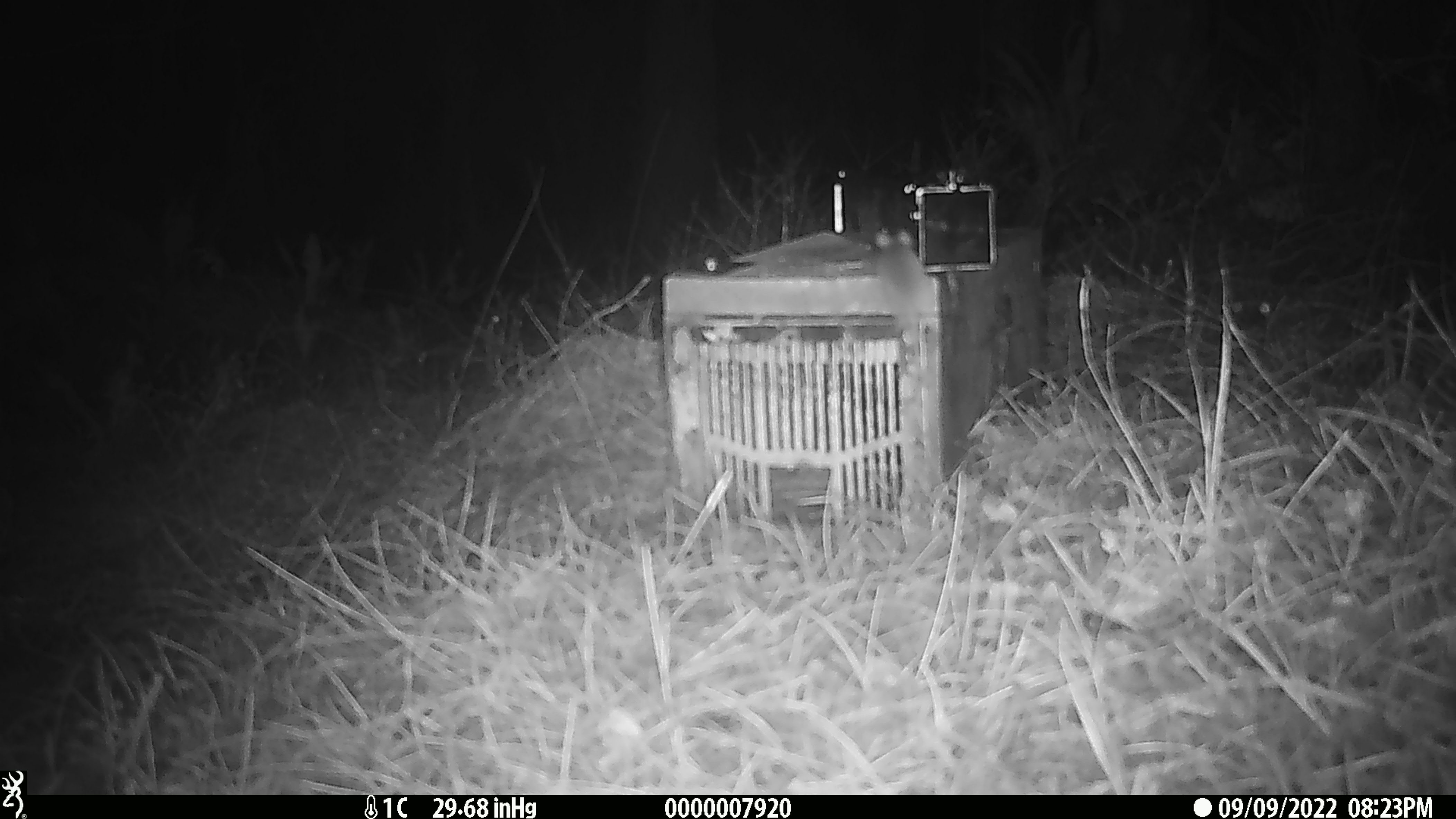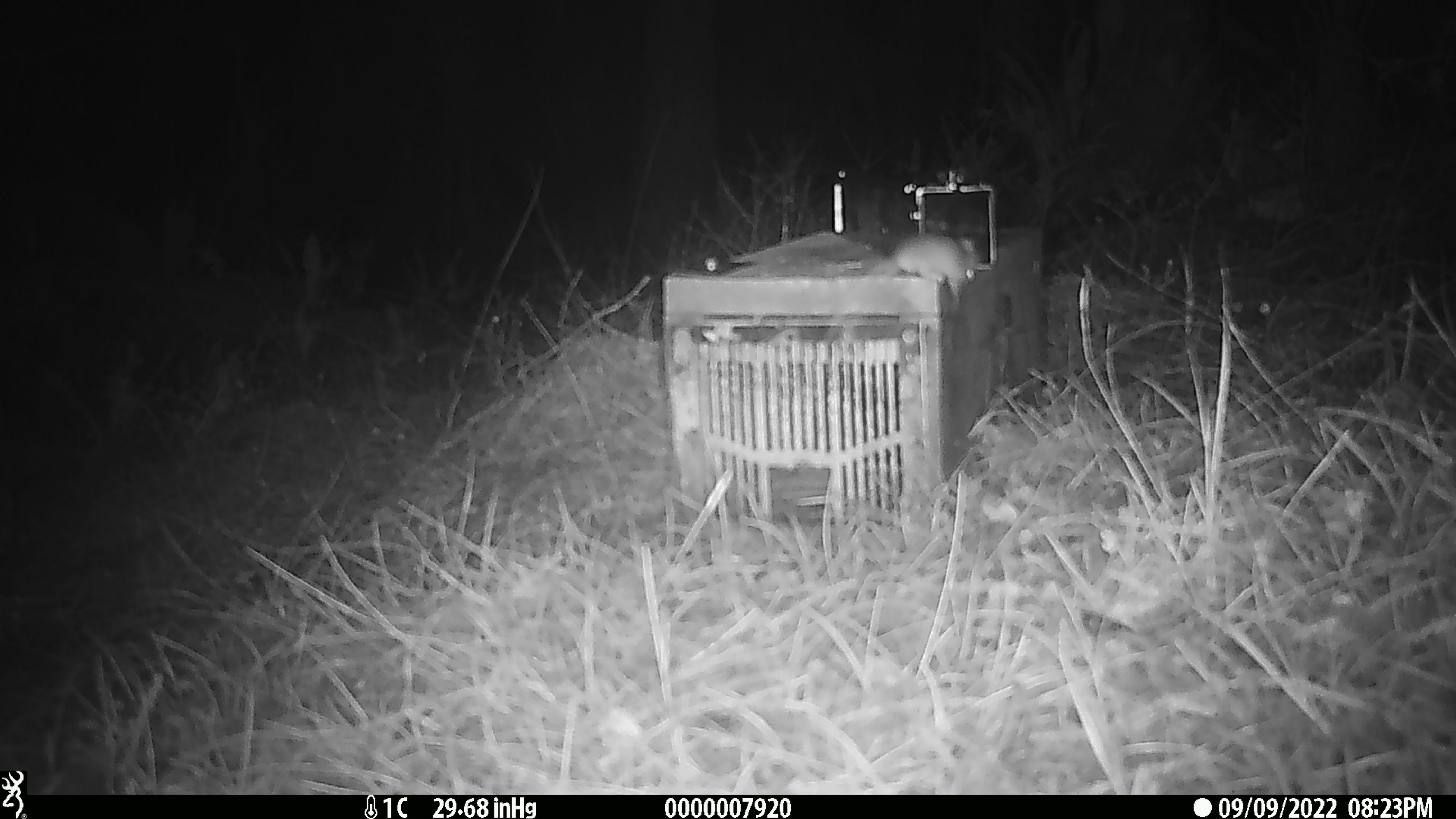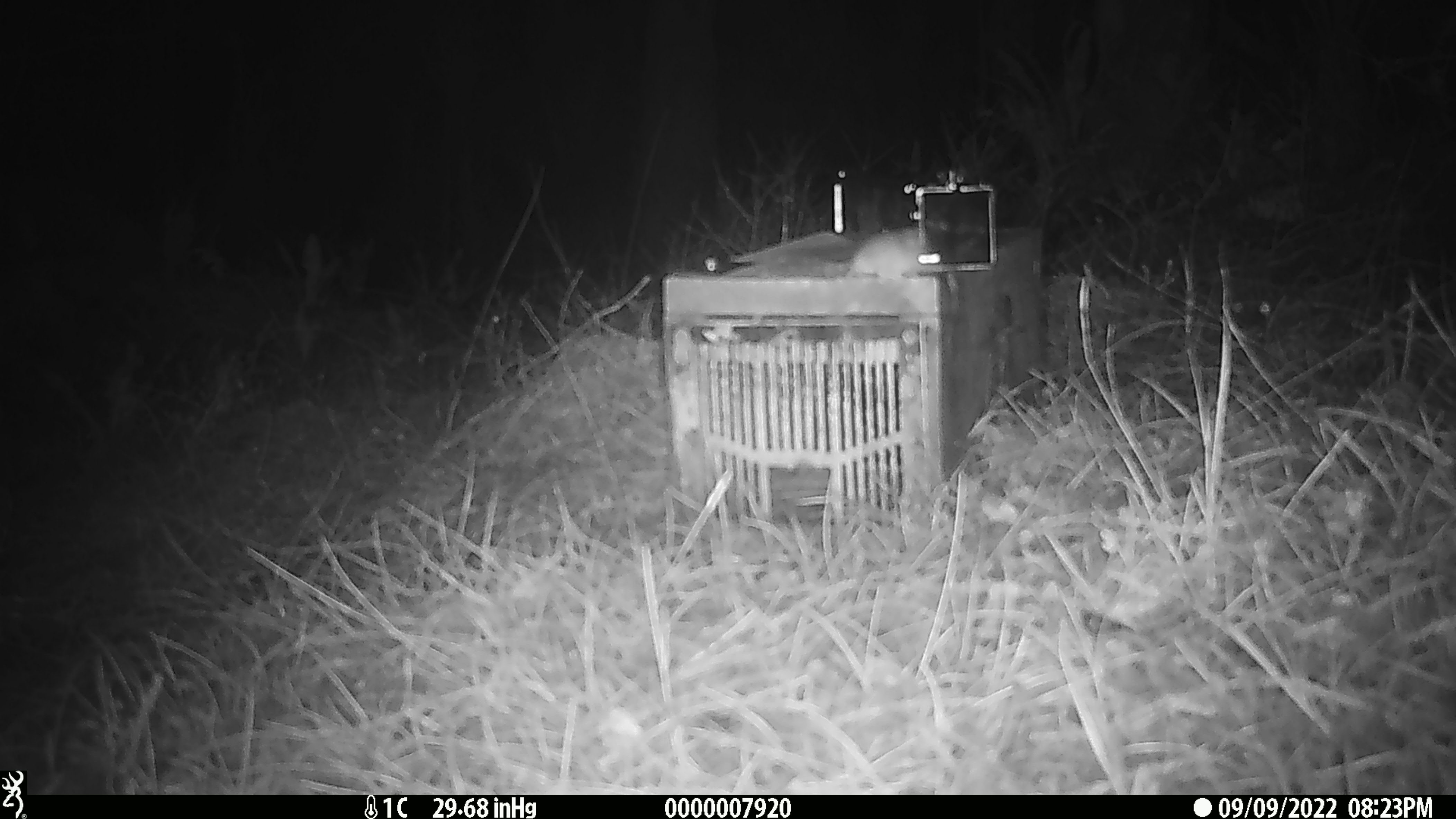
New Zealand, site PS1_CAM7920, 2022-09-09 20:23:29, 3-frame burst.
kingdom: Animalia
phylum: Chordata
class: Mammalia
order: Rodentia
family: Muridae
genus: Mus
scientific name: Mus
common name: mouse